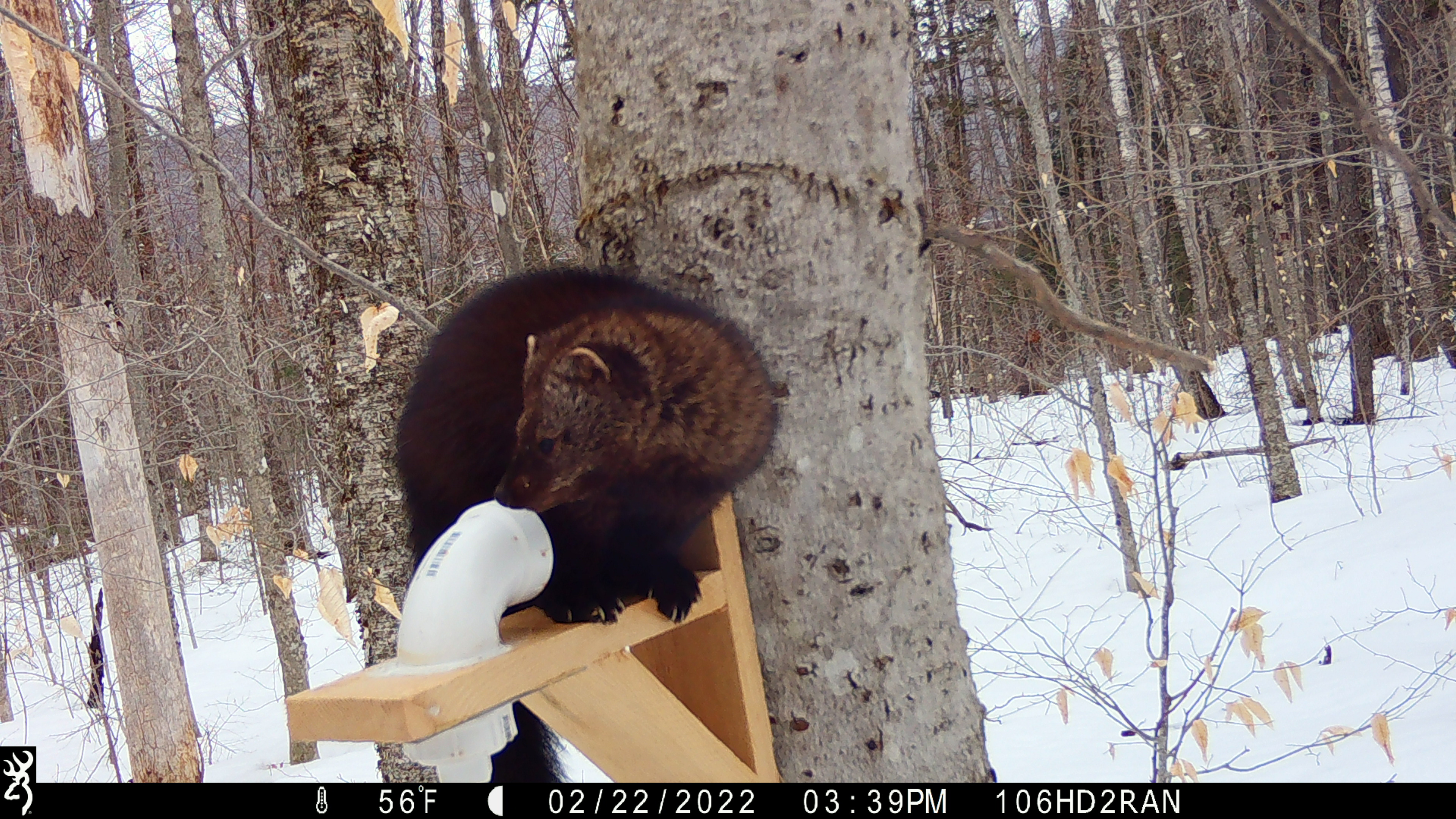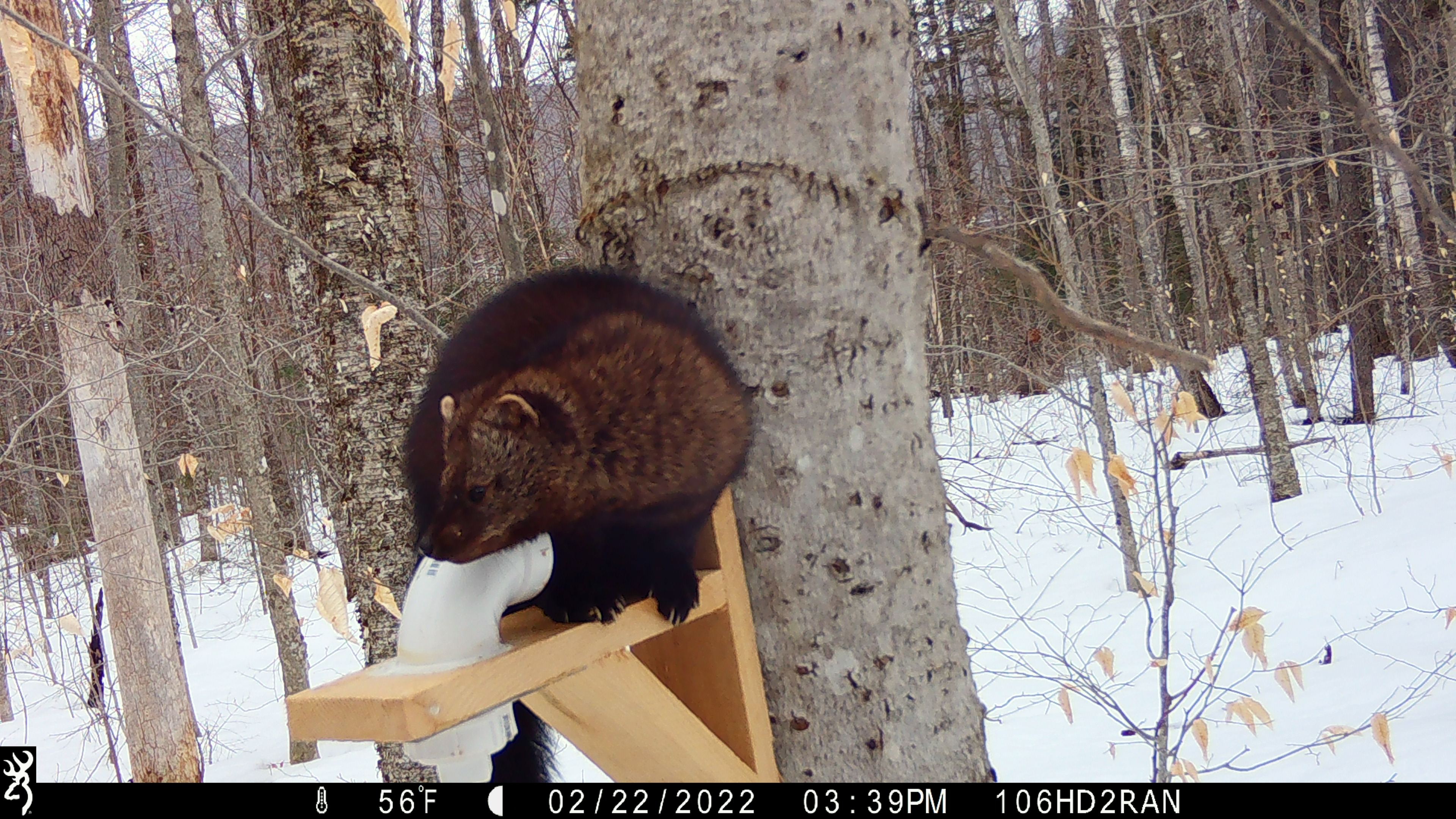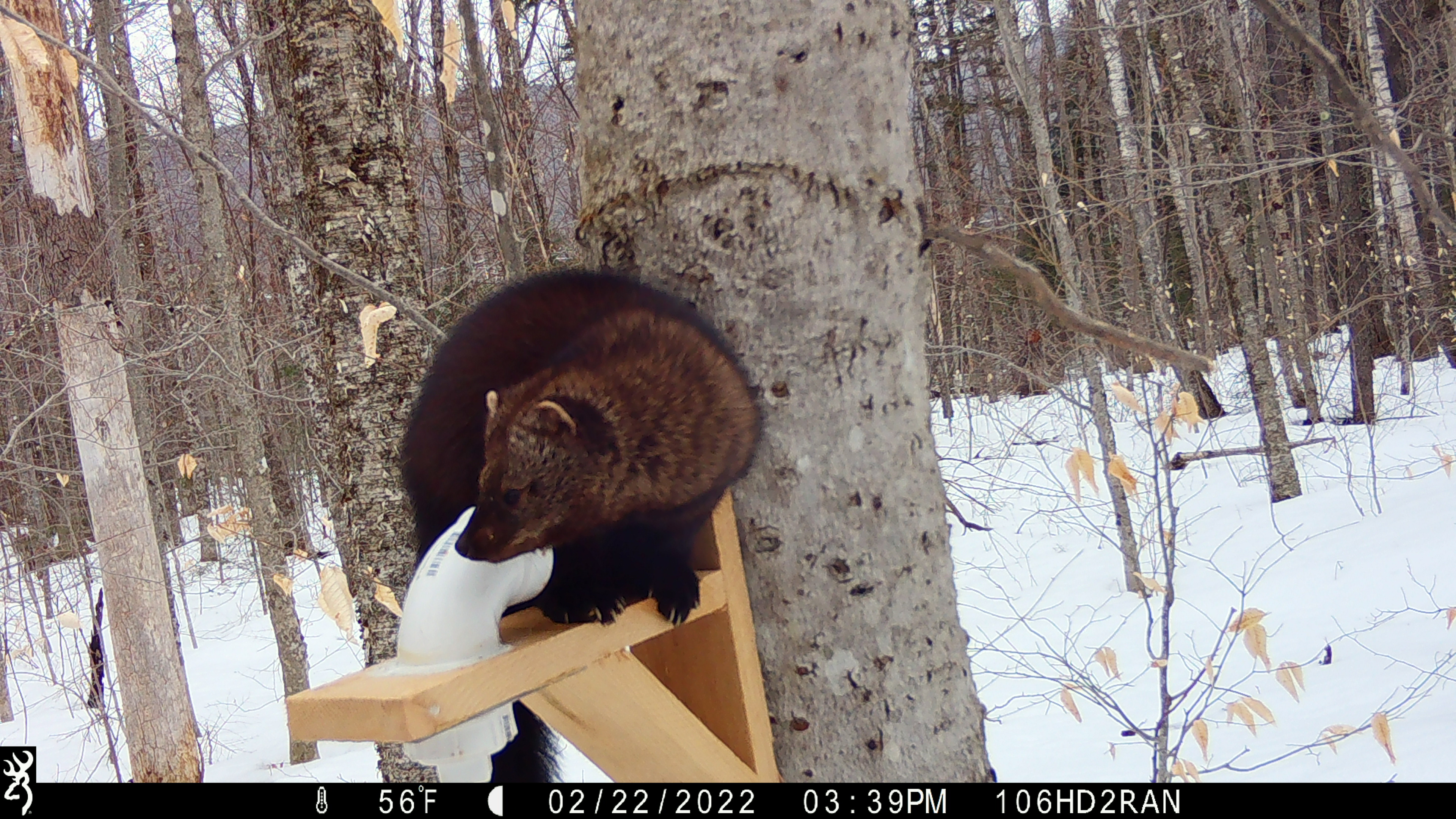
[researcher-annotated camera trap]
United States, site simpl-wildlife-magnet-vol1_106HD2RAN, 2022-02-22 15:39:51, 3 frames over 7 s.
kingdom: Animalia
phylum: Chordata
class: Mammalia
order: Carnivora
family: Mustelidae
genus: Pekania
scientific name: Pekania pennanti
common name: fisher